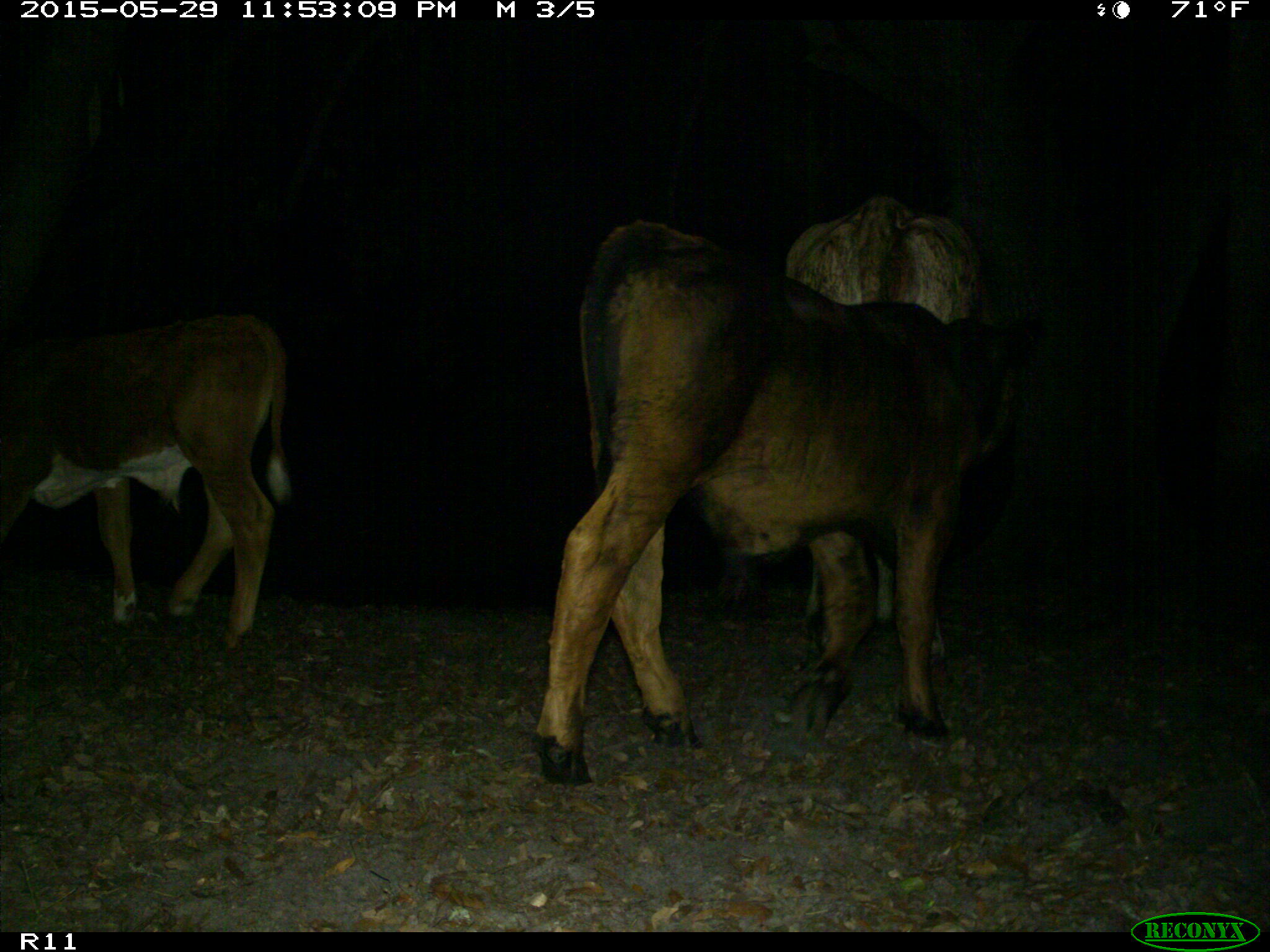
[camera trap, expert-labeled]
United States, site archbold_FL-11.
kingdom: Animalia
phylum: Chordata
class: Mammalia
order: Artiodactyla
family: Bovidae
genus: Bos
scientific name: Bos taurus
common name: domestic cow